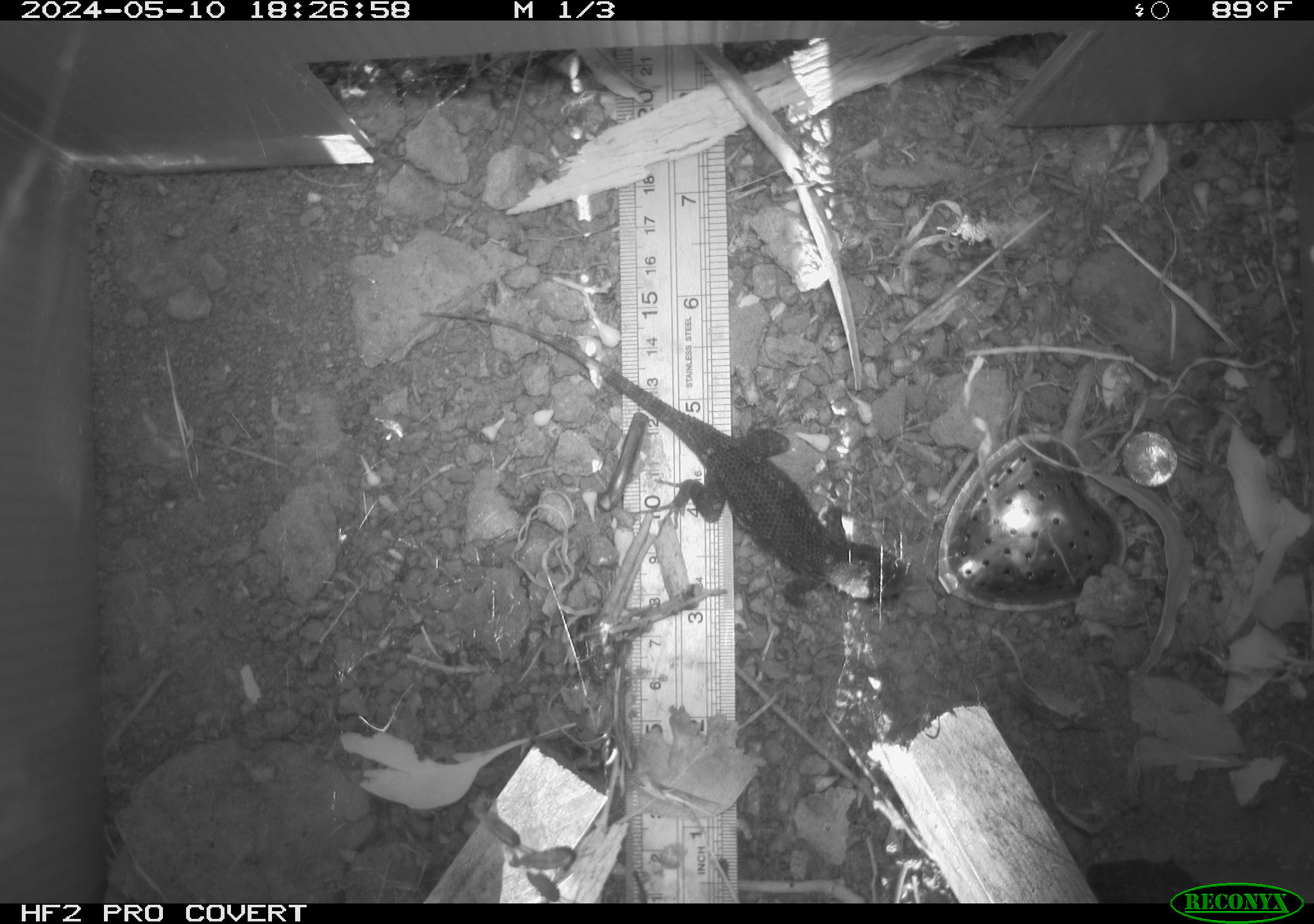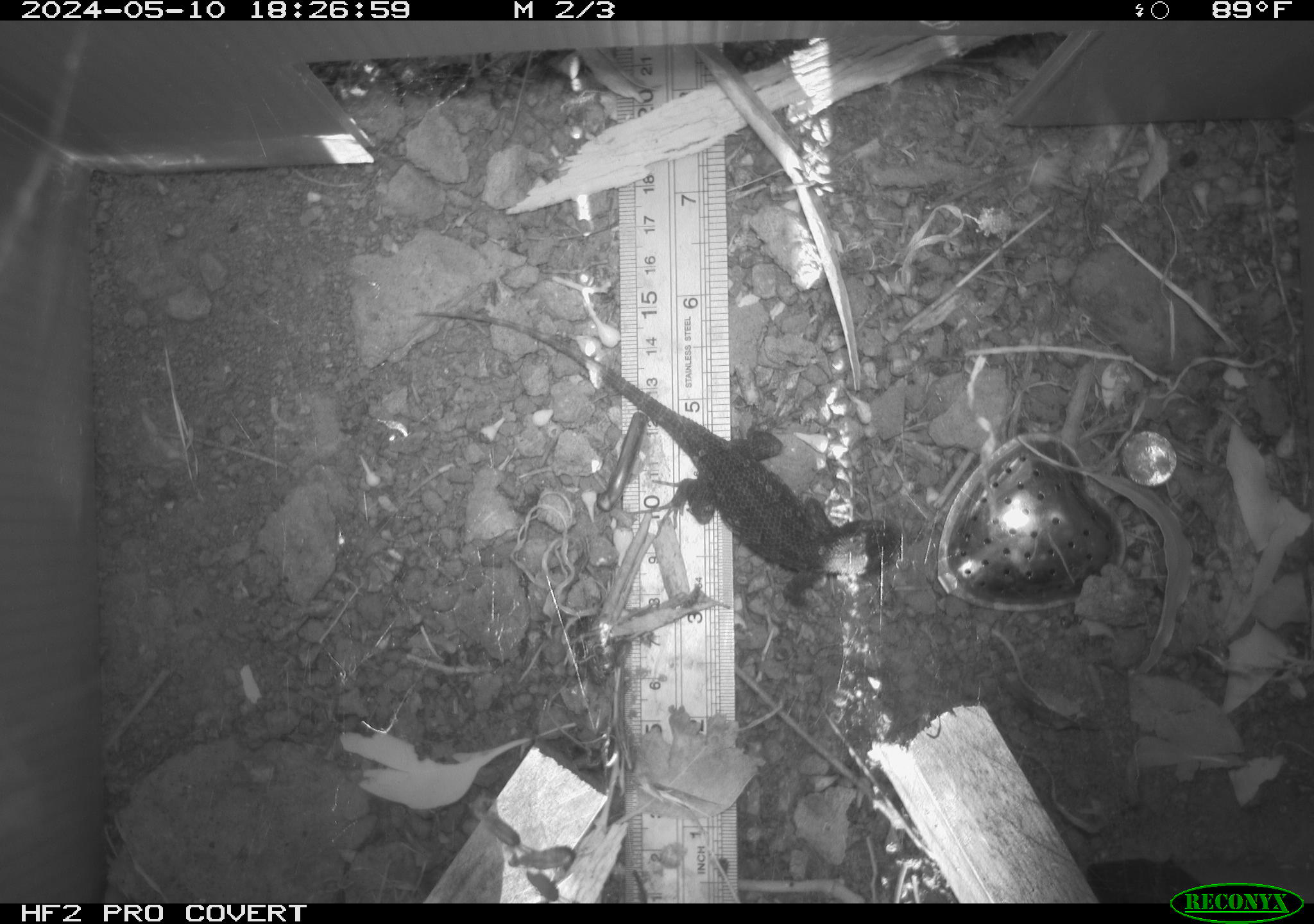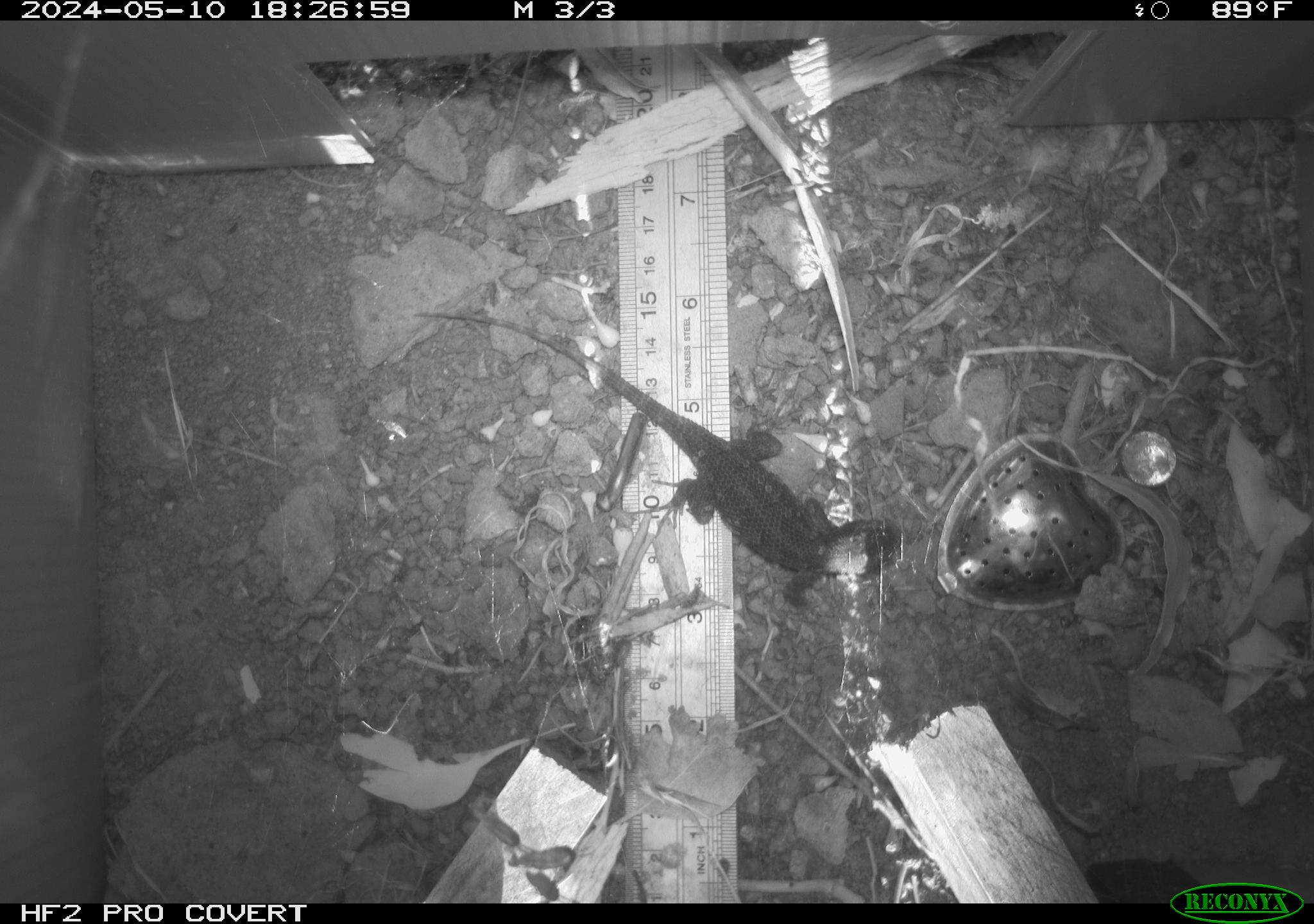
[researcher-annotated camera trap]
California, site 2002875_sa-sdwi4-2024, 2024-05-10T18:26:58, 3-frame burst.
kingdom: Animalia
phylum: Chordata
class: Reptilia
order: Squamata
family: Phrynosomatidae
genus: Sceloporus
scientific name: Sceloporus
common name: spiny lizards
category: sceloporus species